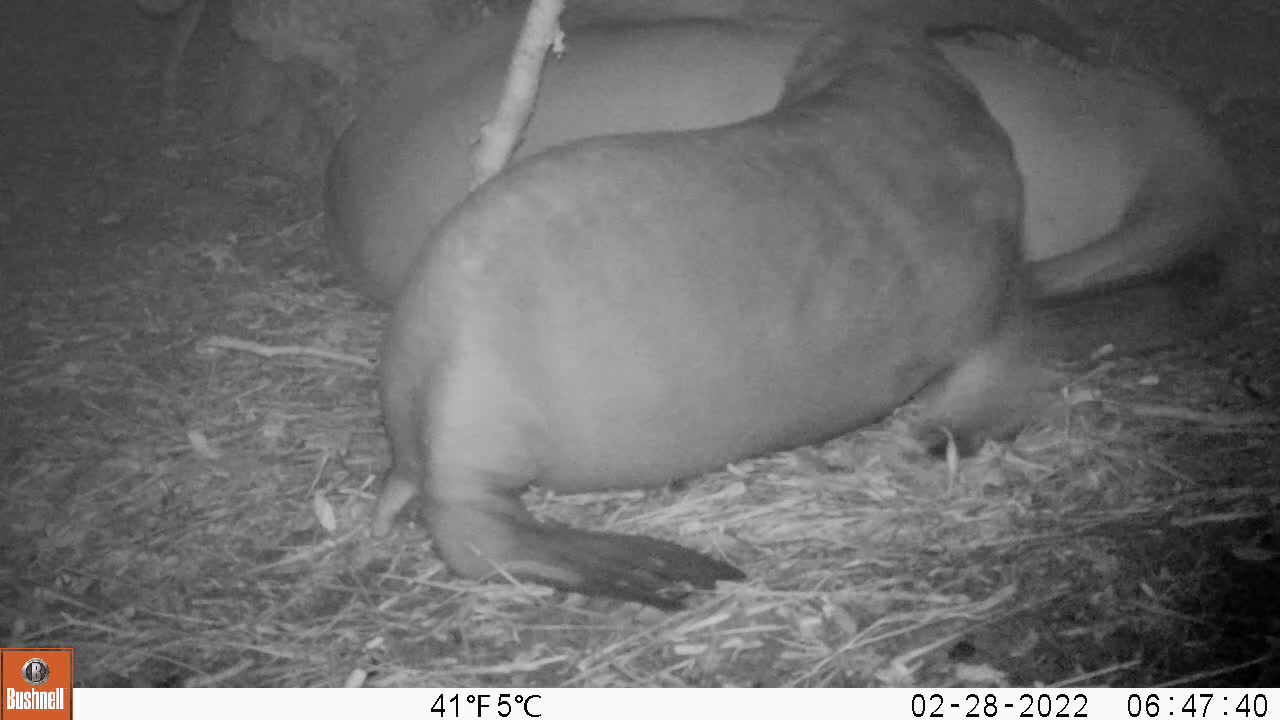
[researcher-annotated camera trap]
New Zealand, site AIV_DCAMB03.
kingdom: Animalia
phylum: Chordata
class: Mammalia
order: Carnivora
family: Otariidae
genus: Phocarctos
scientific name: Phocarctos hookeri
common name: new zealand sea lion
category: sealion